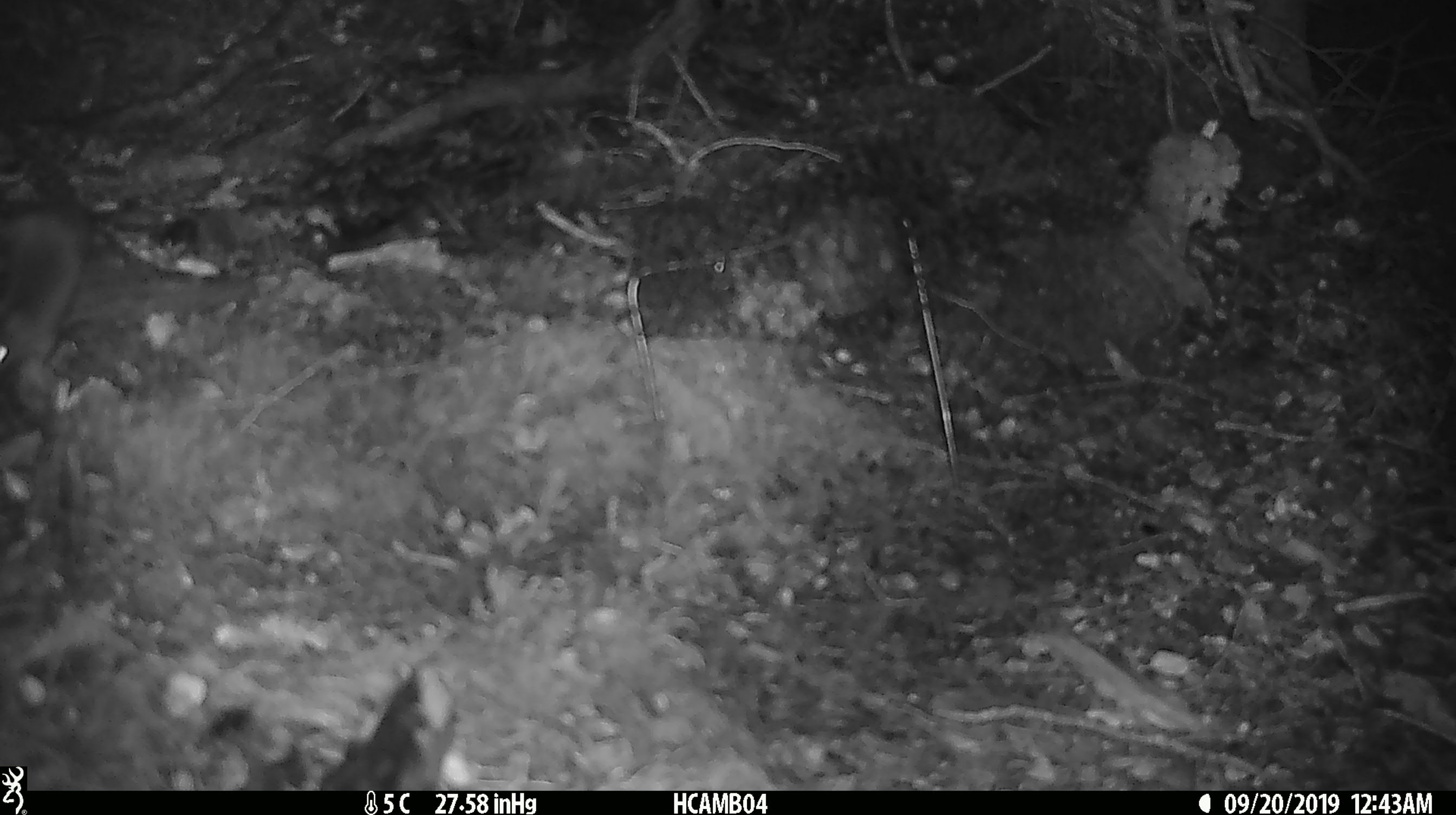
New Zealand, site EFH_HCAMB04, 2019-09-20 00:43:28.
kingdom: Animalia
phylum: Chordata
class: Mammalia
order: Rodentia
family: Muridae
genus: Mus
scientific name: Mus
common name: mouse